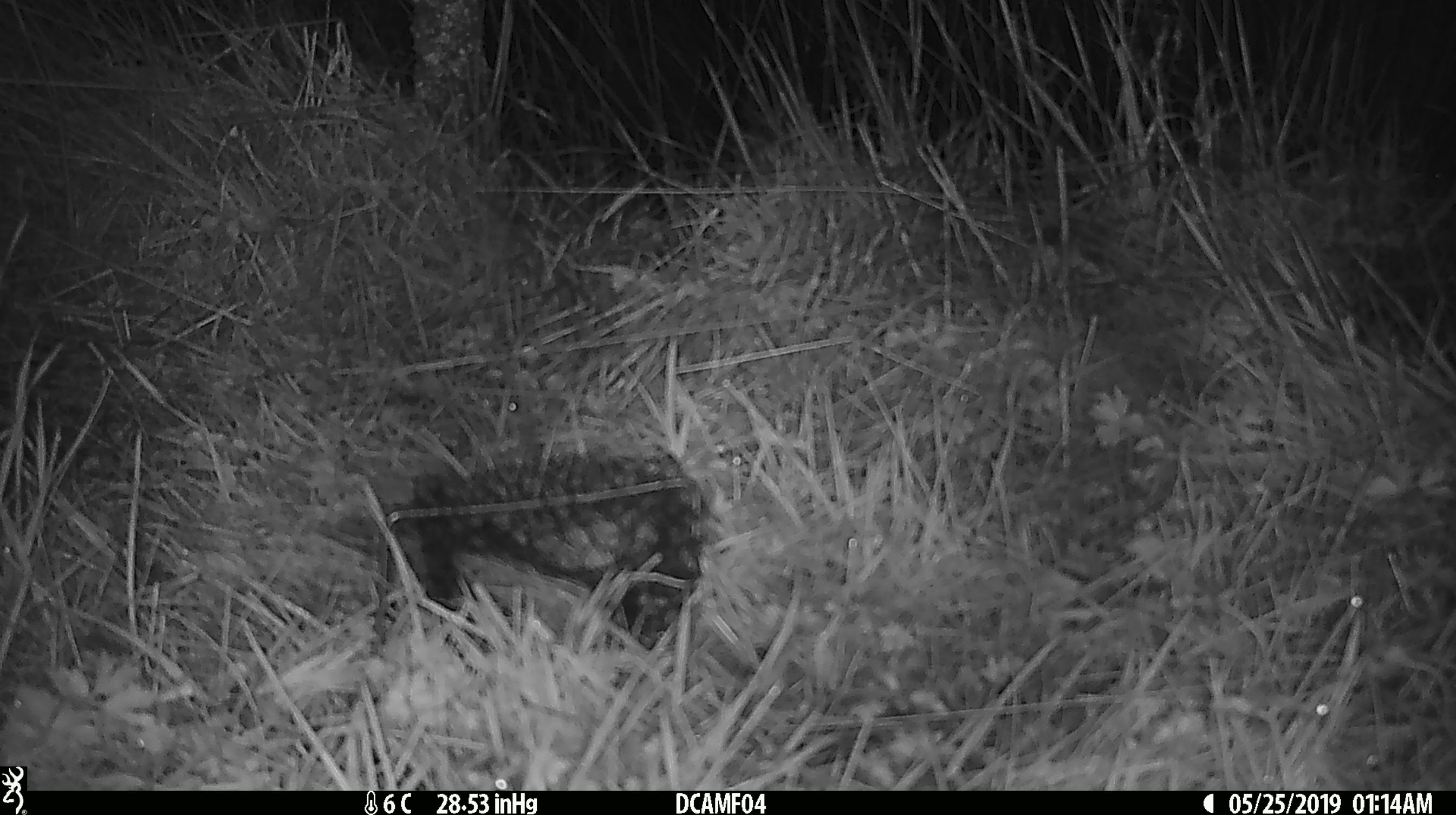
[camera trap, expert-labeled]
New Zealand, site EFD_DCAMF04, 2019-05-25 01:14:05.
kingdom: Animalia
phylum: Chordata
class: Mammalia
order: Rodentia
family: Muridae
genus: Mus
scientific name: Mus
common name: mouse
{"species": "mouse (Mus)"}